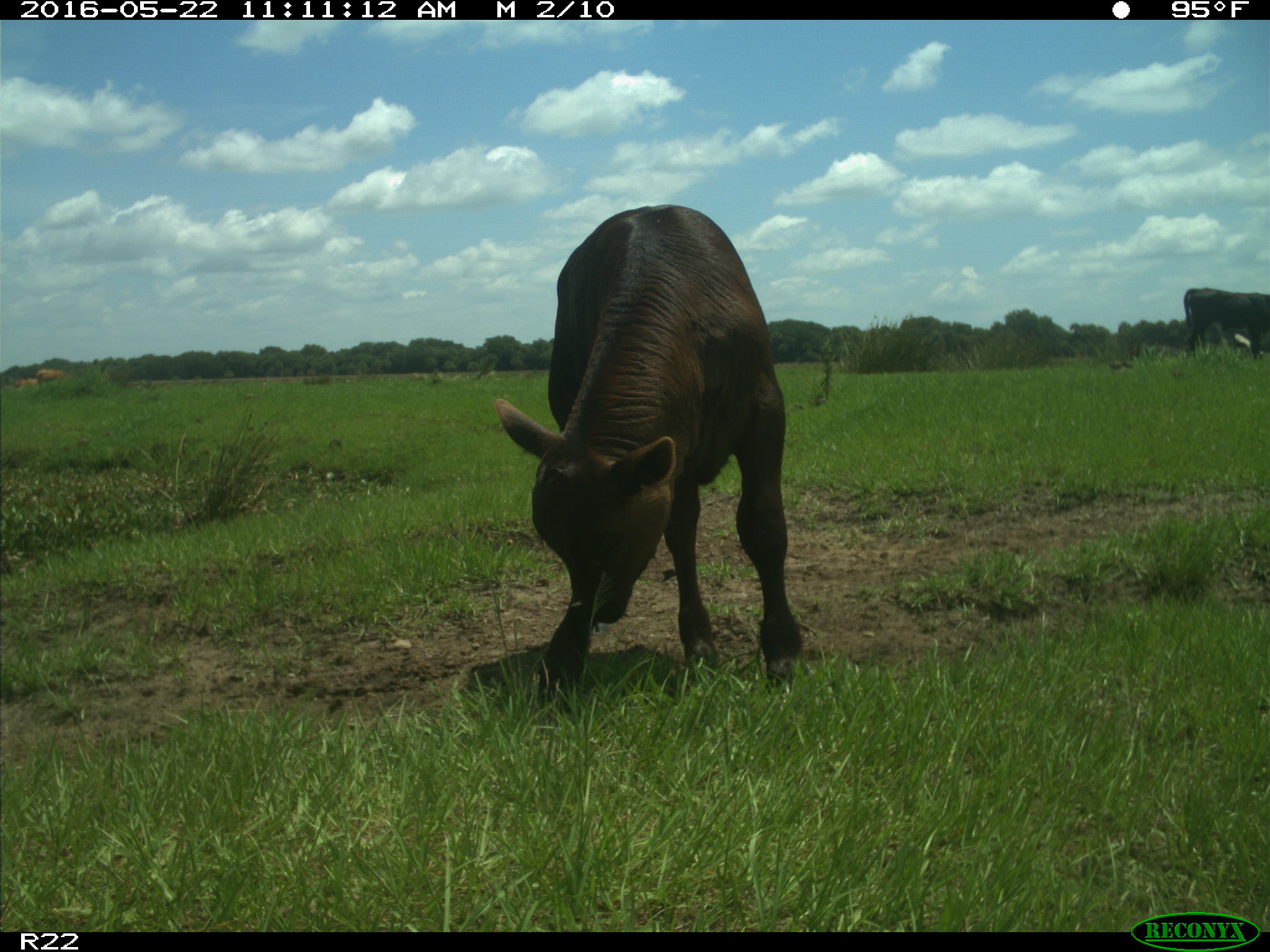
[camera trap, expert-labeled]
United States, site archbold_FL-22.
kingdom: Animalia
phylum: Chordata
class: Mammalia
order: Artiodactyla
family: Bovidae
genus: Bos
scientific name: Bos taurus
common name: domestic cow